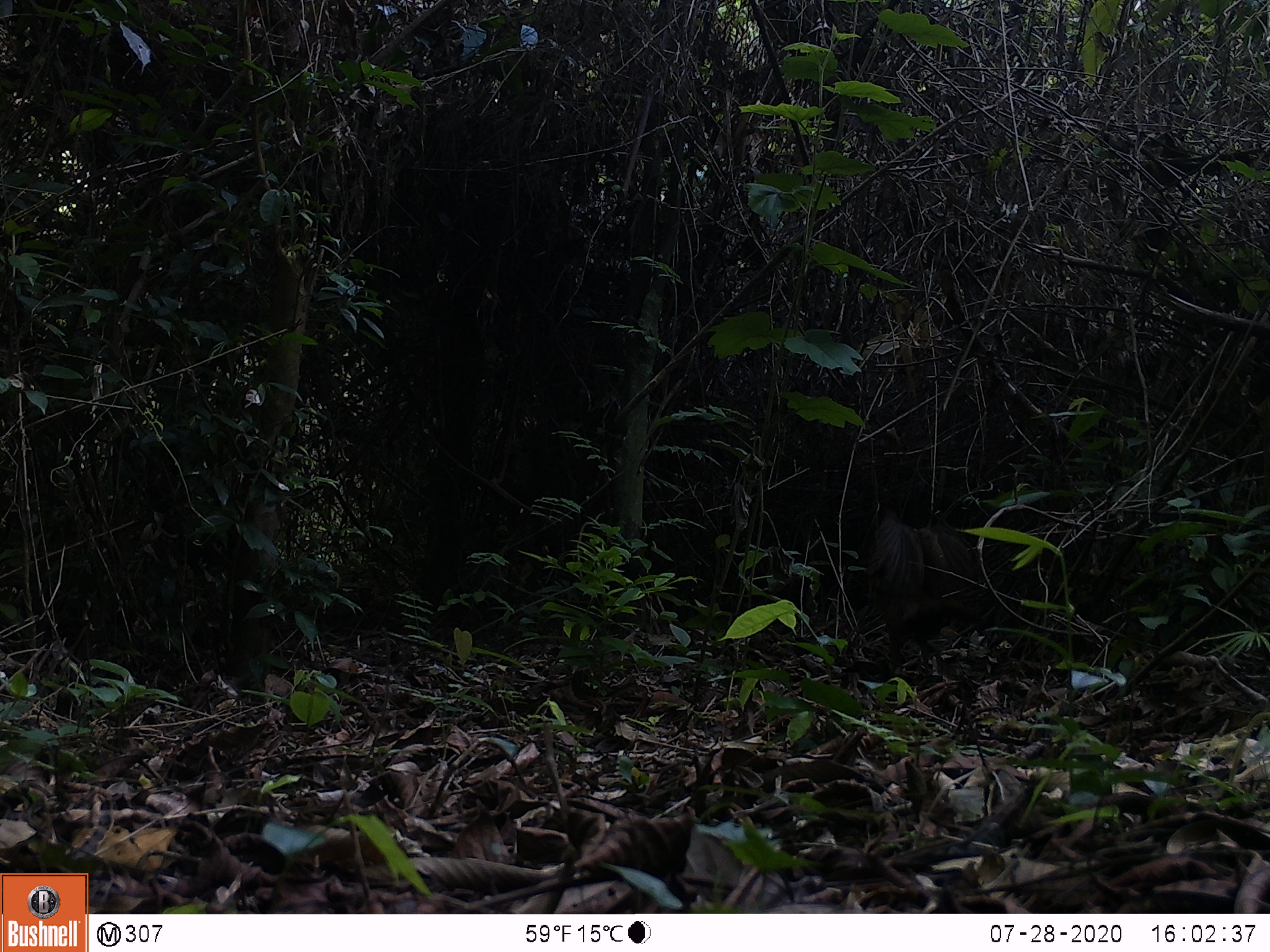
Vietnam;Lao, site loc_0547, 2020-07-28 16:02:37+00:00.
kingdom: Animalia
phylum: Chordata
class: Aves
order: Galliformes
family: Phasianidae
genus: Gallus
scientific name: Gallus gallus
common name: red junglefowl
Red junglefowl (Gallus gallus). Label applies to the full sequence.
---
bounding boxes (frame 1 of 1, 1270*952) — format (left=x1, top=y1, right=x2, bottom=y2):
red junglefowl: (left=866, top=510, right=980, bottom=674)